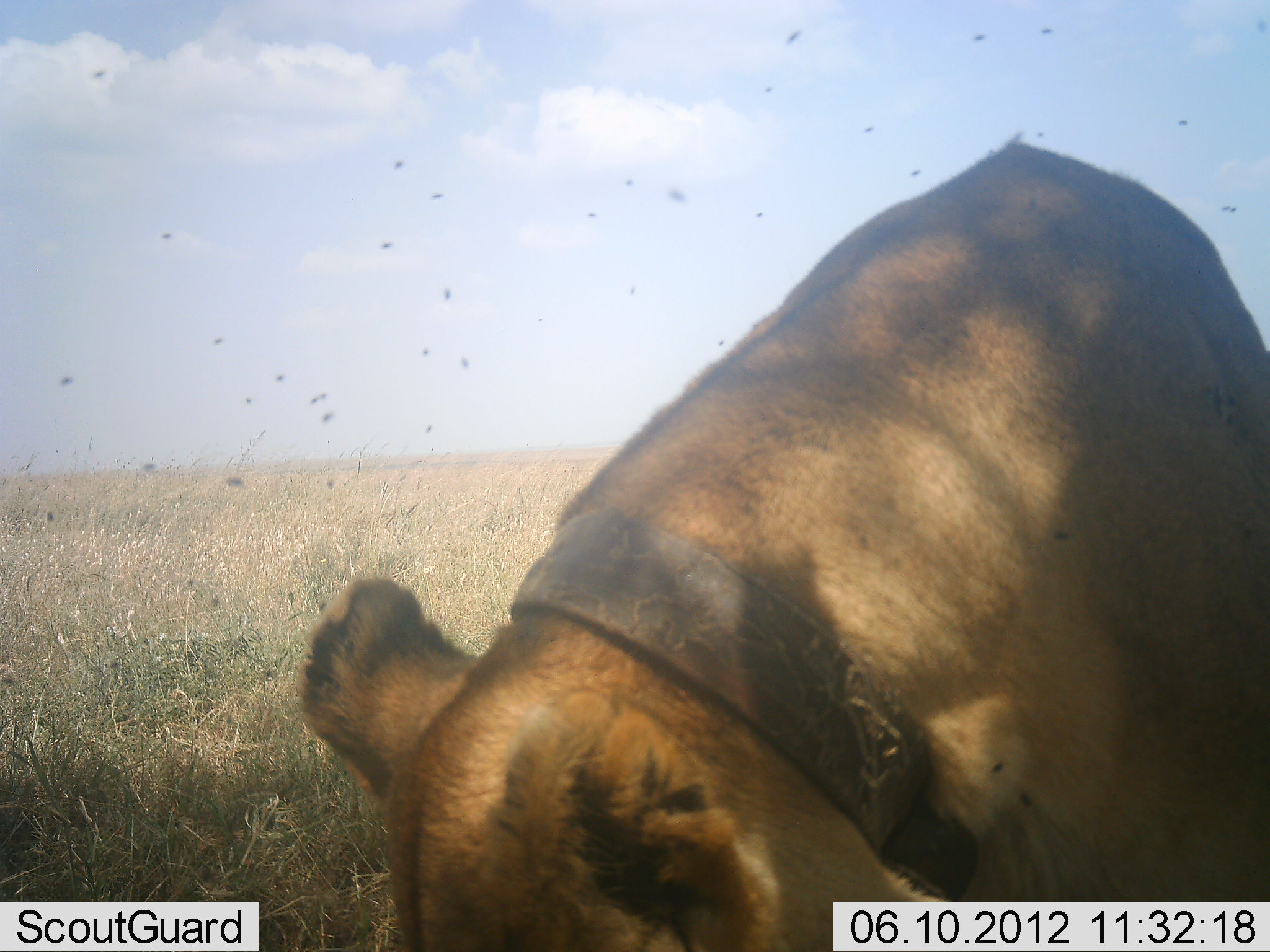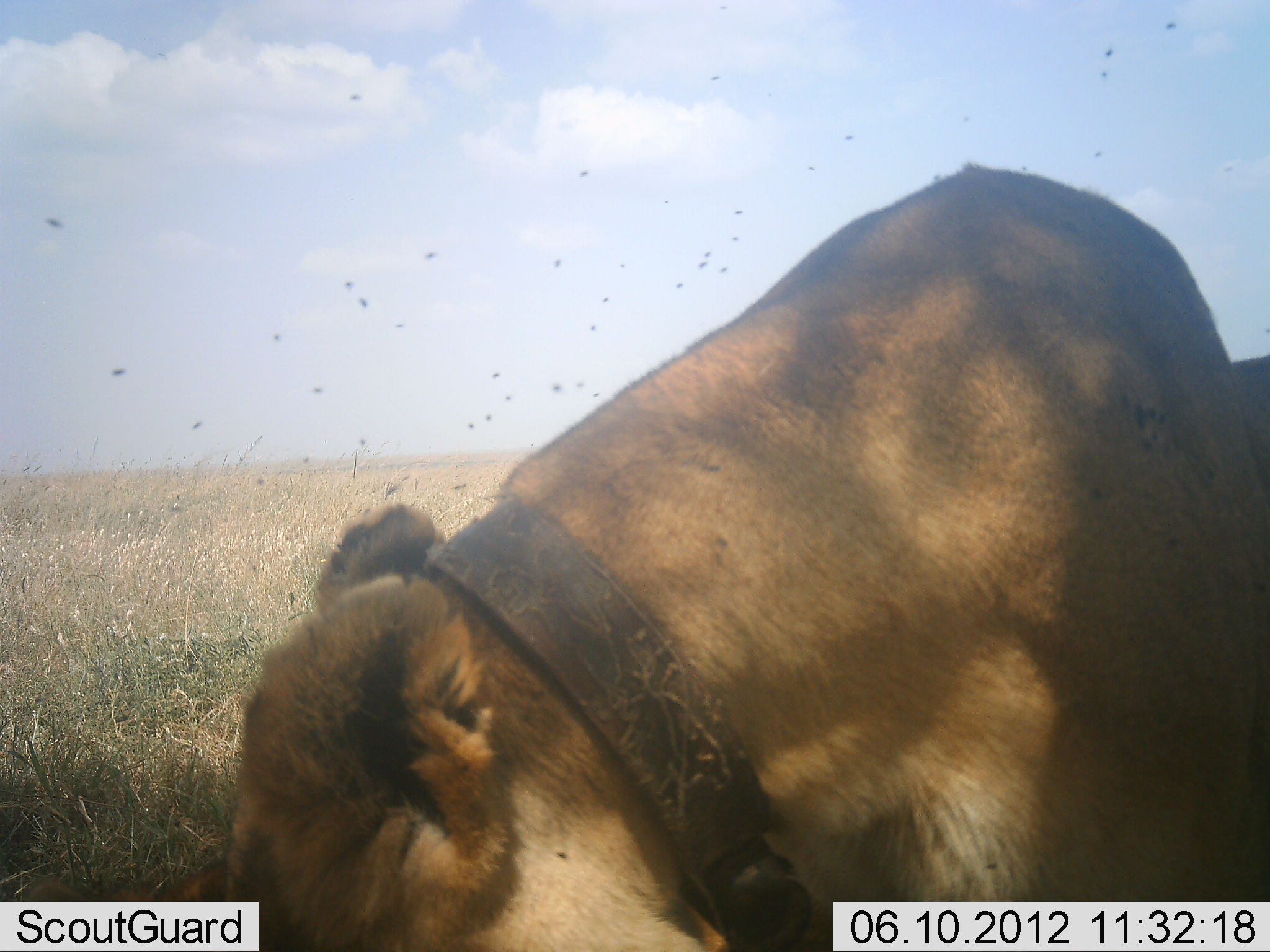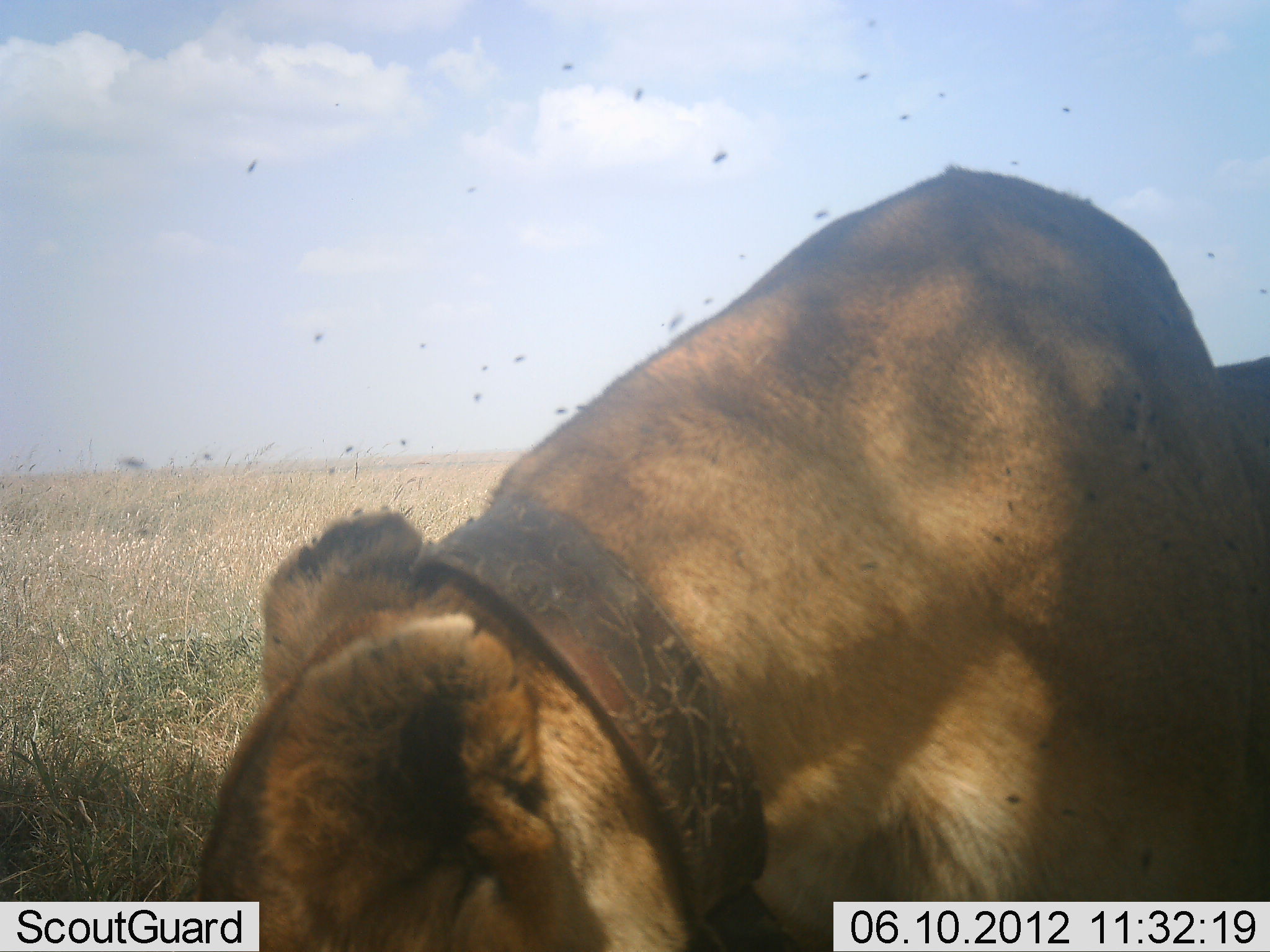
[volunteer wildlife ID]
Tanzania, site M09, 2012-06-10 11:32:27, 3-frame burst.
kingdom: Animalia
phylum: Chordata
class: Mammalia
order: Carnivora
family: Felidae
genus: Panthera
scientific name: Panthera leo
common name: lion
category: lionfemale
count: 1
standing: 30%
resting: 10%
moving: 40%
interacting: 0%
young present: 0%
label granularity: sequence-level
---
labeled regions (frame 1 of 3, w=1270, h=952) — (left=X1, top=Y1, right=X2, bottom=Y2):
animal: (left=298, top=140, right=1270, bottom=952)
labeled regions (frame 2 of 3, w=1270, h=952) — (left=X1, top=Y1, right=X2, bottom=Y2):
animal: (left=29, top=165, right=1270, bottom=952)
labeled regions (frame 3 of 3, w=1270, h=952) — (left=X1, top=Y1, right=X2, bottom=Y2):
animal: (left=200, top=162, right=1270, bottom=952)